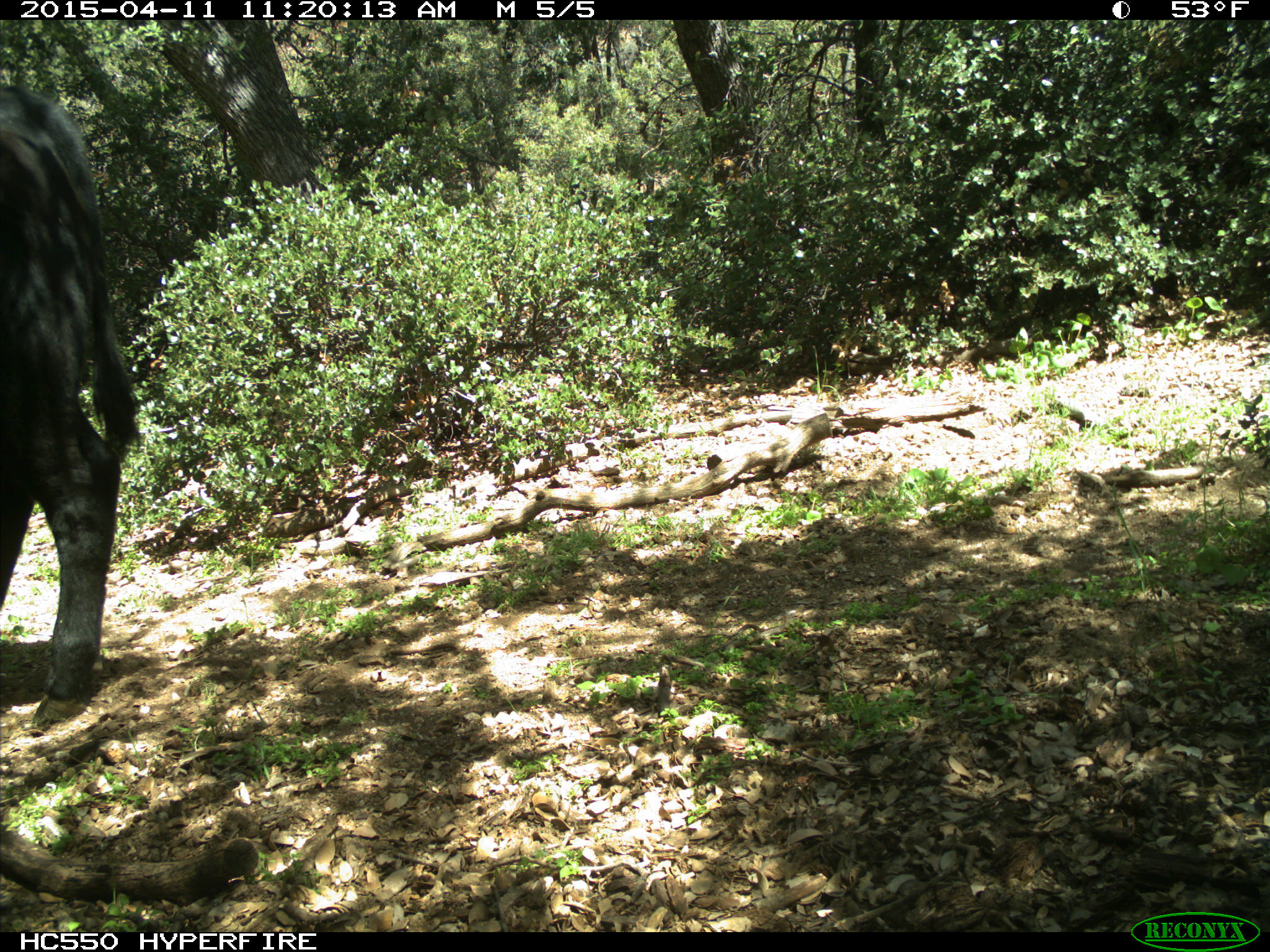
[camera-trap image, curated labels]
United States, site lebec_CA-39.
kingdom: Animalia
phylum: Chordata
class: Mammalia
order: Artiodactyla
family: Bovidae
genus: Bos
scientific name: Bos taurus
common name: domestic cow